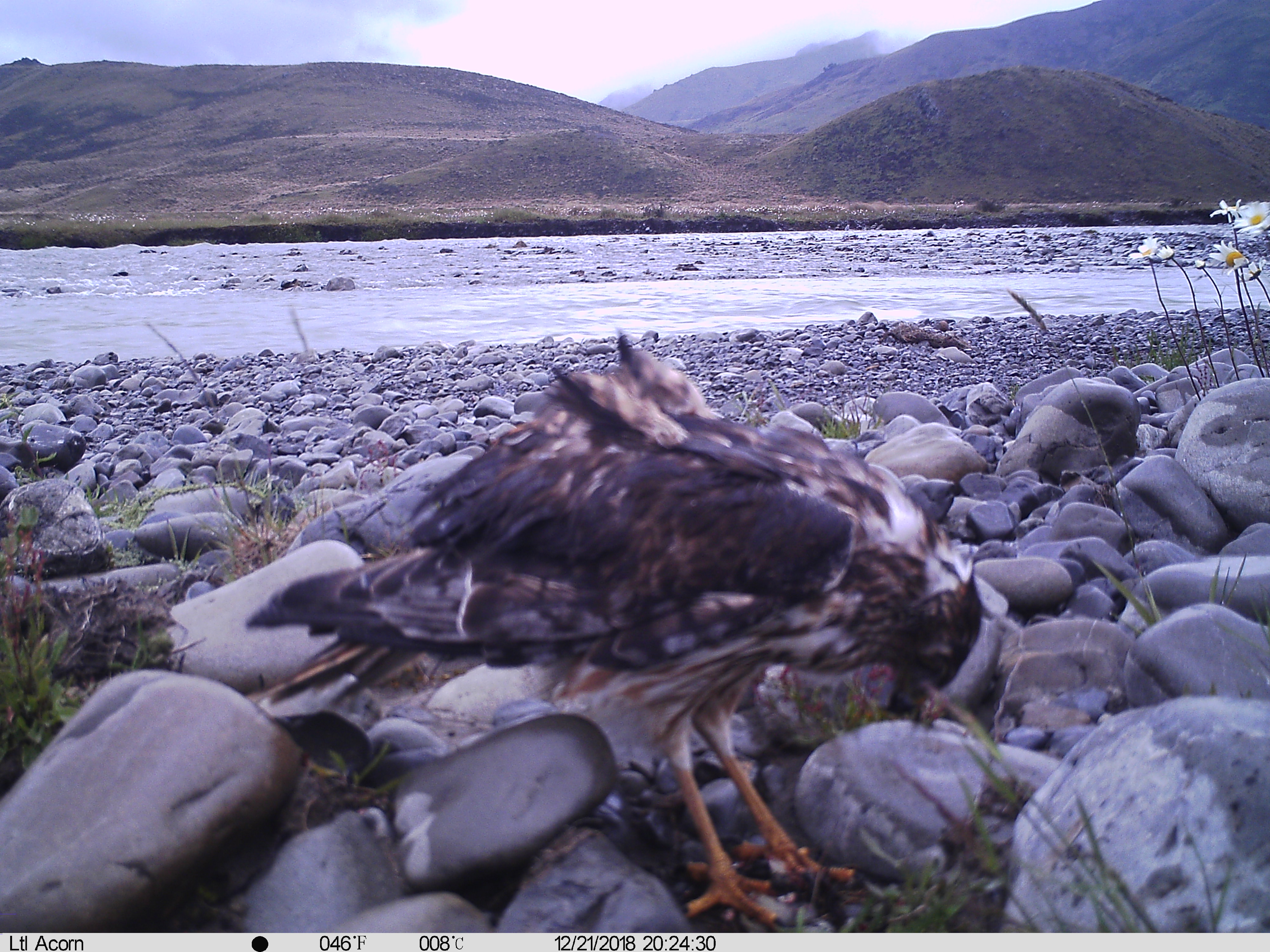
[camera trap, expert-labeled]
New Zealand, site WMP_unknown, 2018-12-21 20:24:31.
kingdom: Animalia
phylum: Chordata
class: Aves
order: Accipitriformes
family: Accipitridae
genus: Circus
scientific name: Circus approximans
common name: swamp harrier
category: harrier